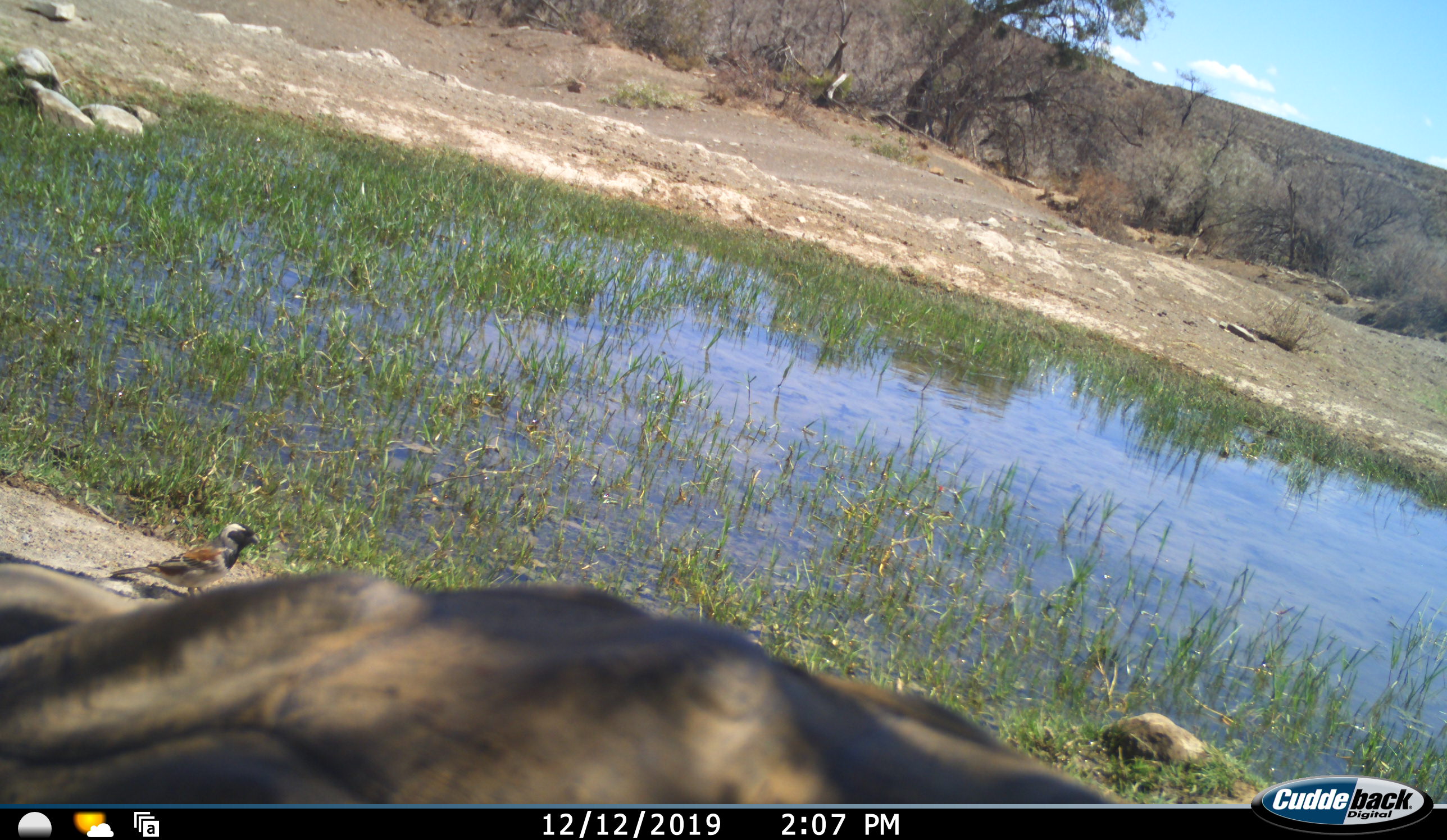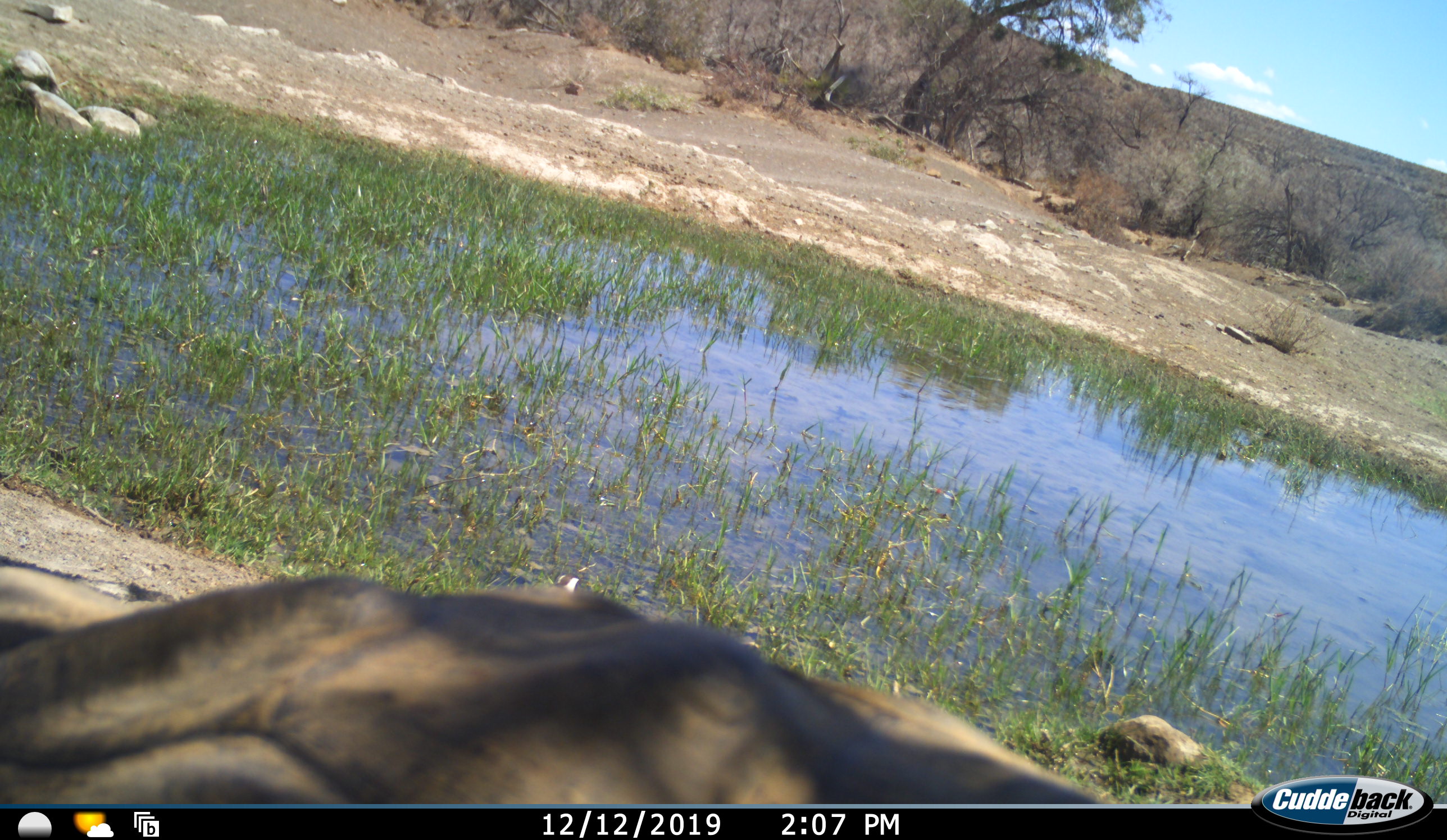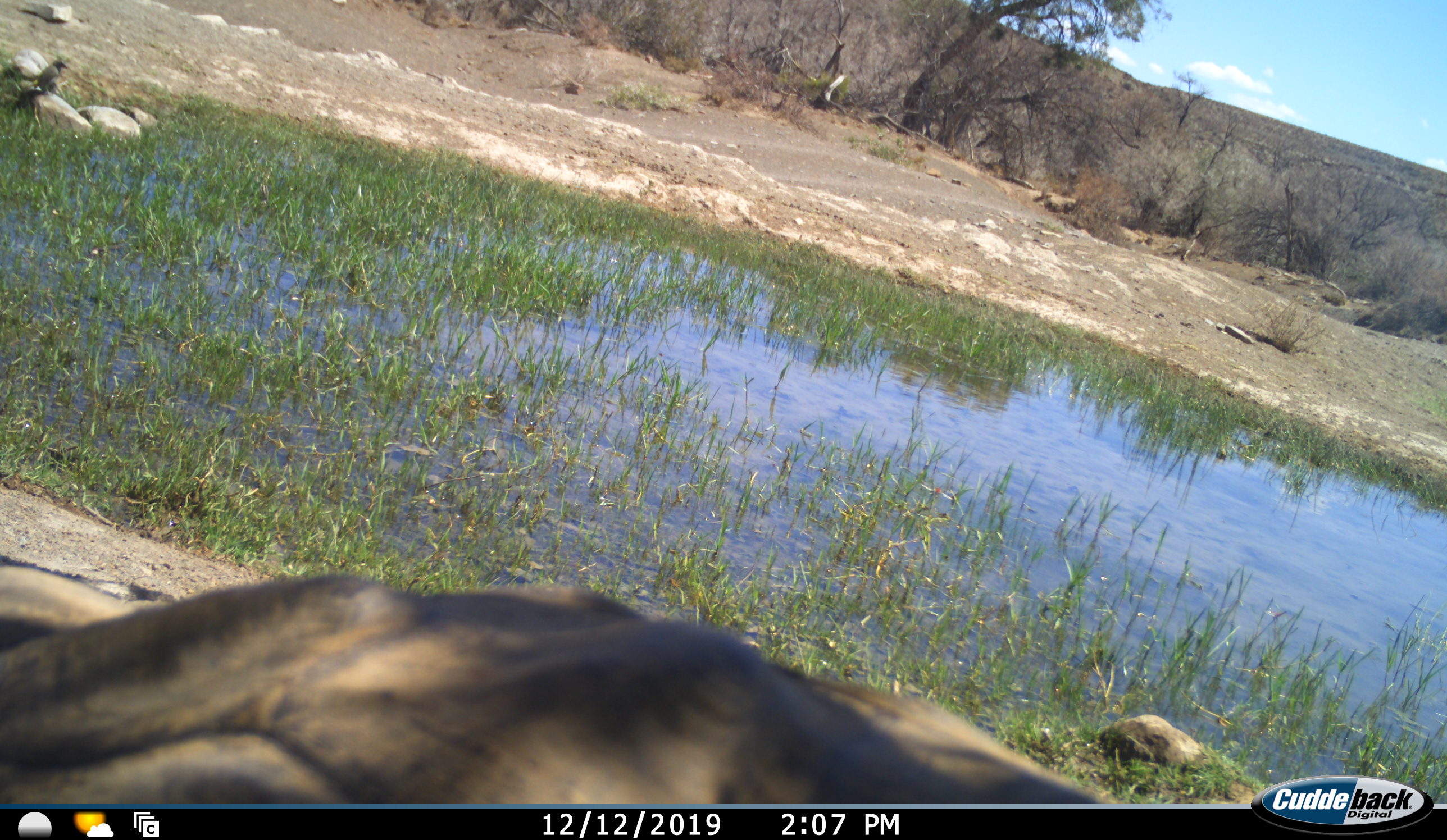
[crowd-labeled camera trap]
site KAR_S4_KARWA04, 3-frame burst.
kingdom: Animalia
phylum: Chordata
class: Aves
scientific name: Aves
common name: bird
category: birdother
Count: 1.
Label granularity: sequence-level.